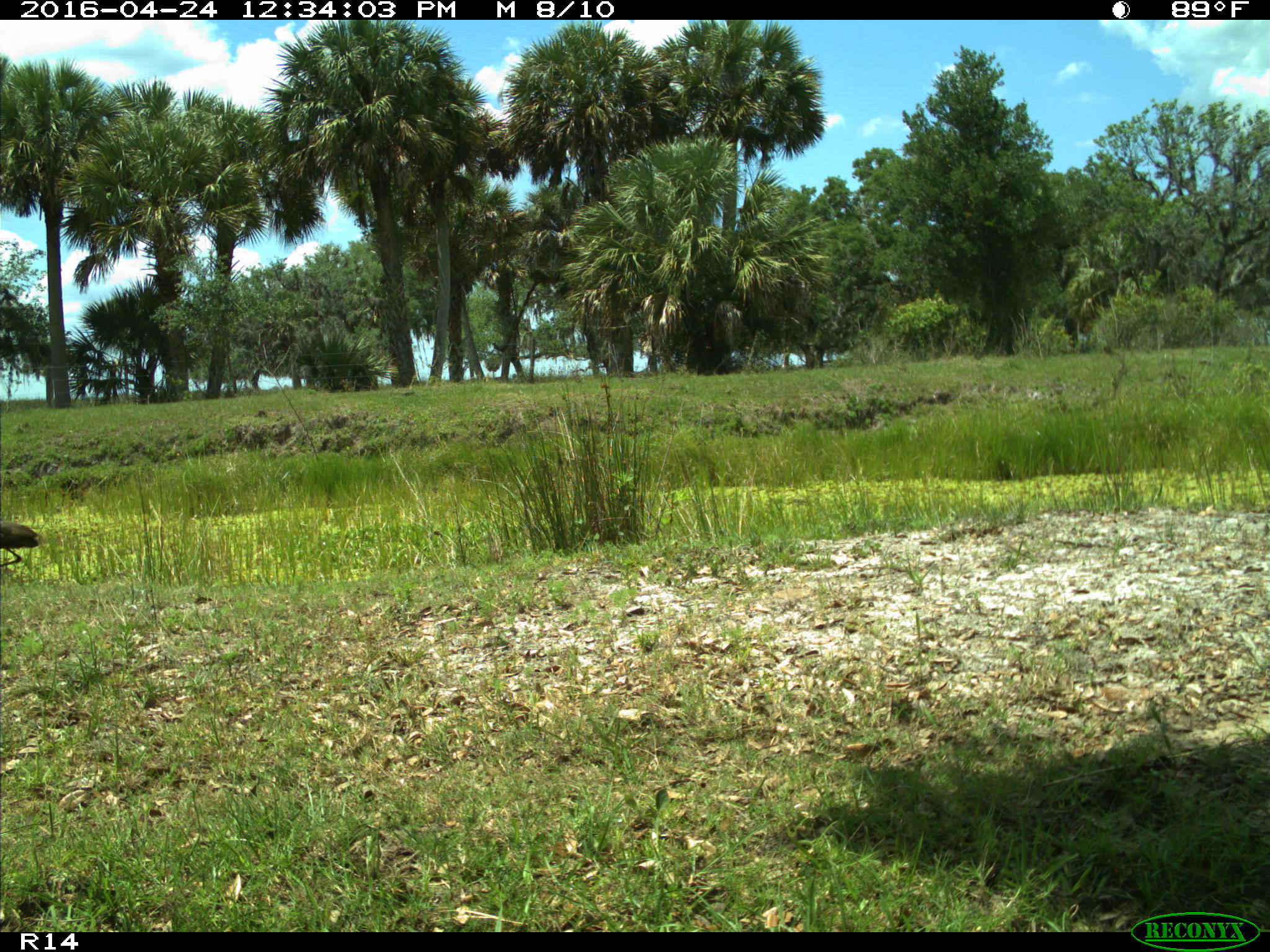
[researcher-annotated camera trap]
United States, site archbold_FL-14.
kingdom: Animalia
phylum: Chordata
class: Aves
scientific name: Aves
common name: birds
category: unidentified bird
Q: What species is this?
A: Unidentified bird (birds) (Aves).